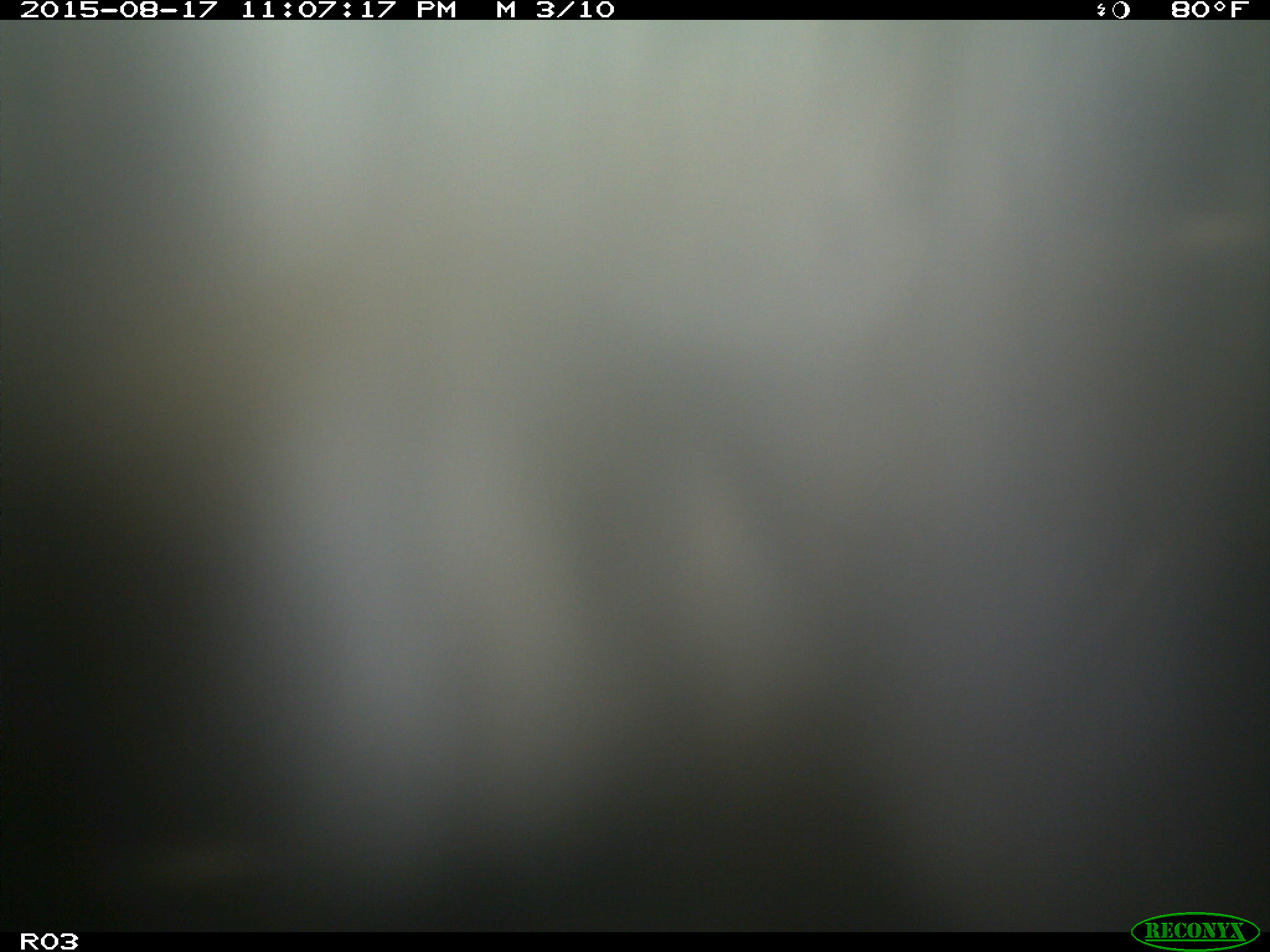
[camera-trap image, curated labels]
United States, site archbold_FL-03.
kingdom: Animalia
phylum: Chordata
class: Mammalia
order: Artiodactyla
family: Bovidae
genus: Bos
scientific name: Bos taurus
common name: domestic cow